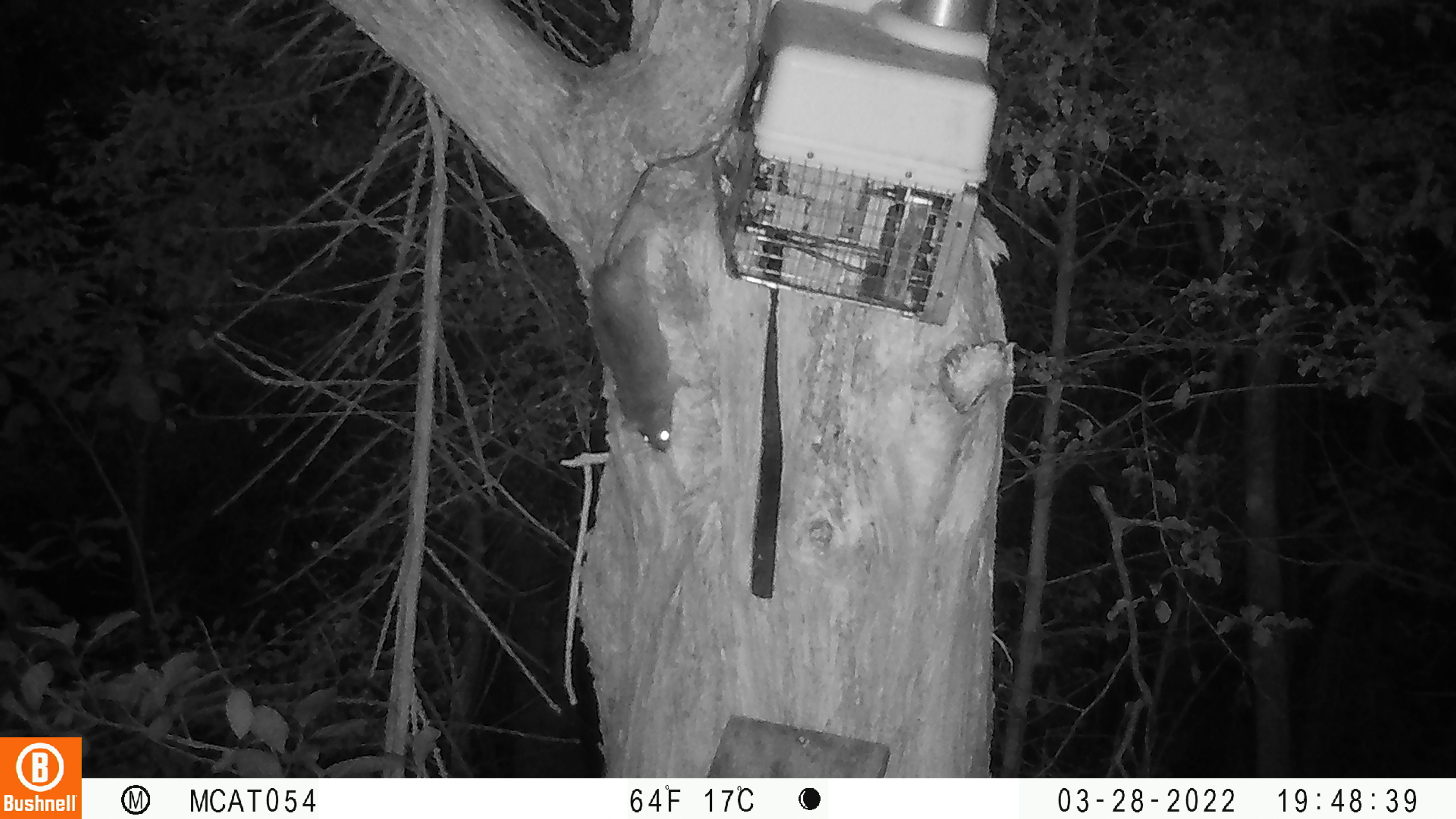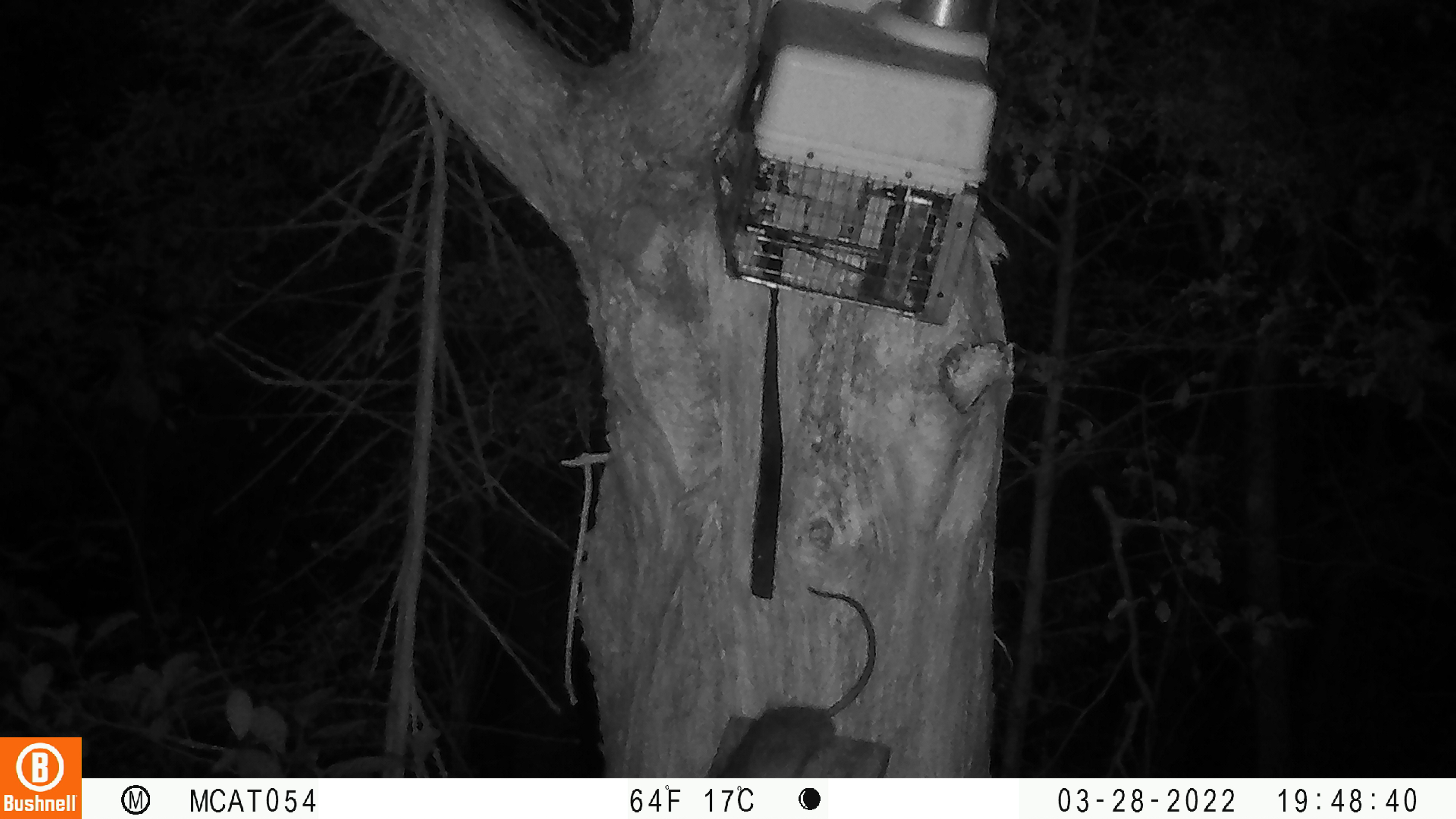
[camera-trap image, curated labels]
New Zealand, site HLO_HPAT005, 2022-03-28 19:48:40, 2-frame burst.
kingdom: Animalia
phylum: Chordata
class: Mammalia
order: Rodentia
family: Muridae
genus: Rattus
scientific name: Rattus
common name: rat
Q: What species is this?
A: Rat (Rattus).